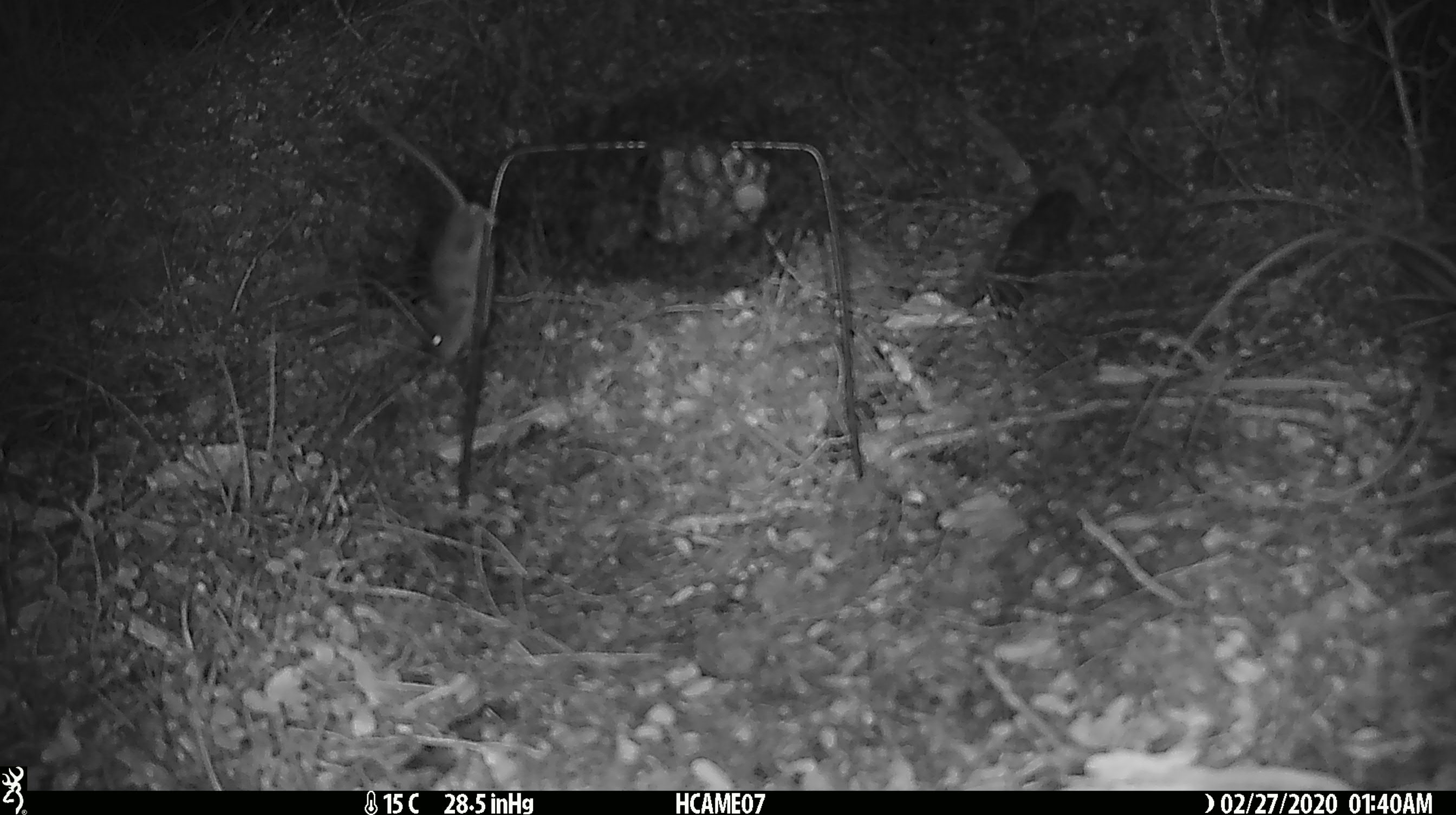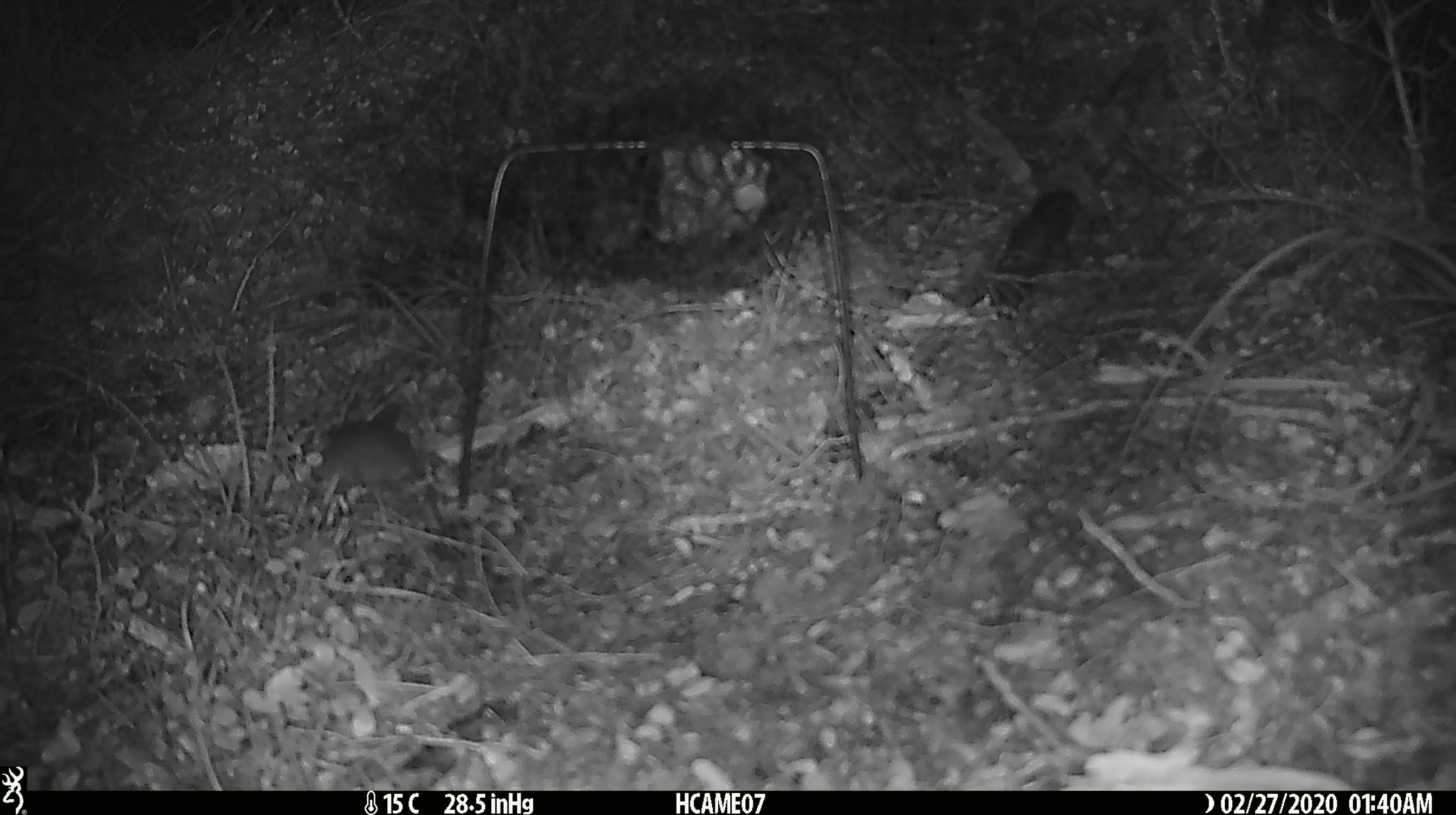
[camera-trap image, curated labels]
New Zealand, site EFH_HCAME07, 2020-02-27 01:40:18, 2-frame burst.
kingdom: Animalia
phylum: Chordata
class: Mammalia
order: Rodentia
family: Muridae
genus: Mus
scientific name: Mus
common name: mouse